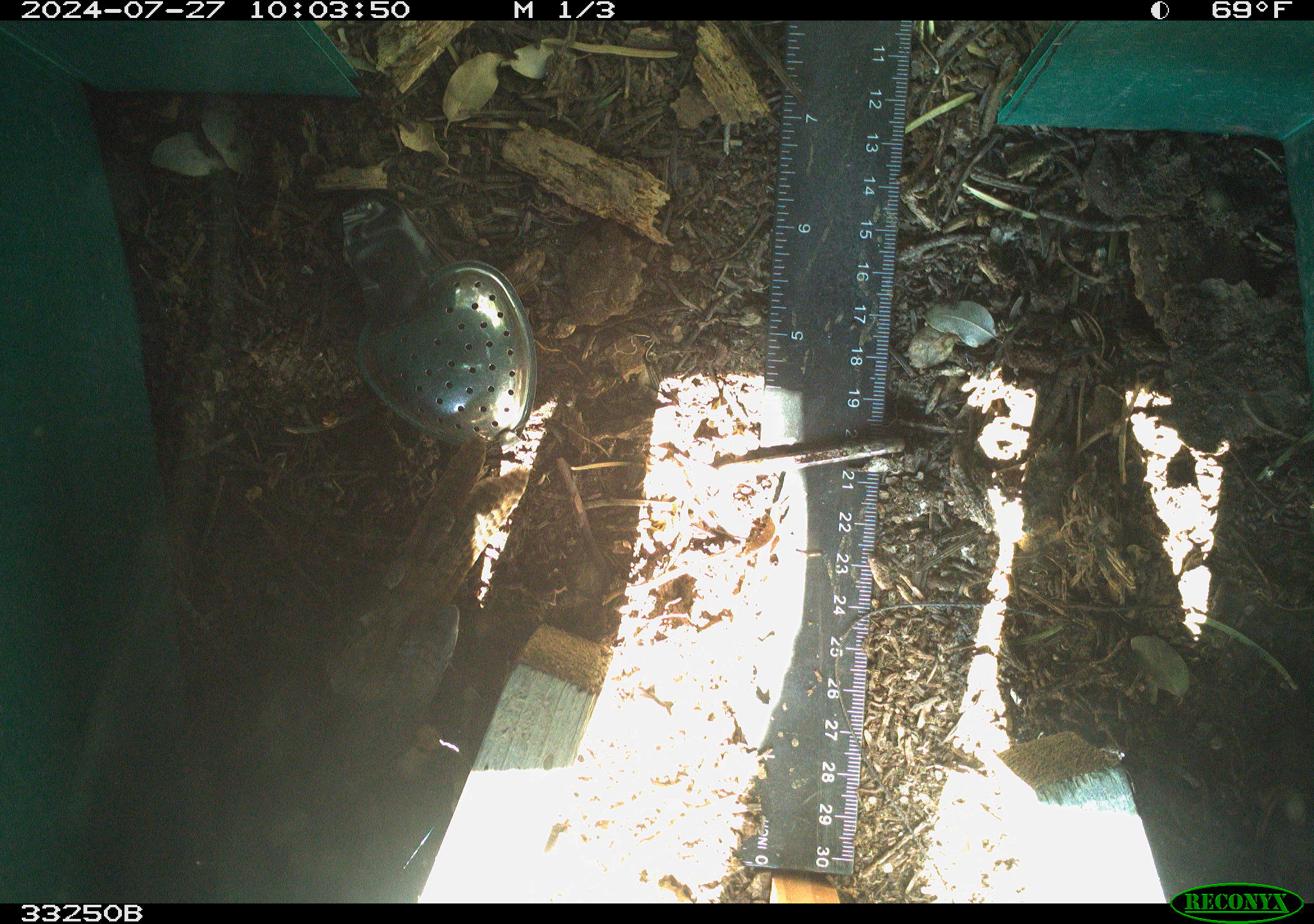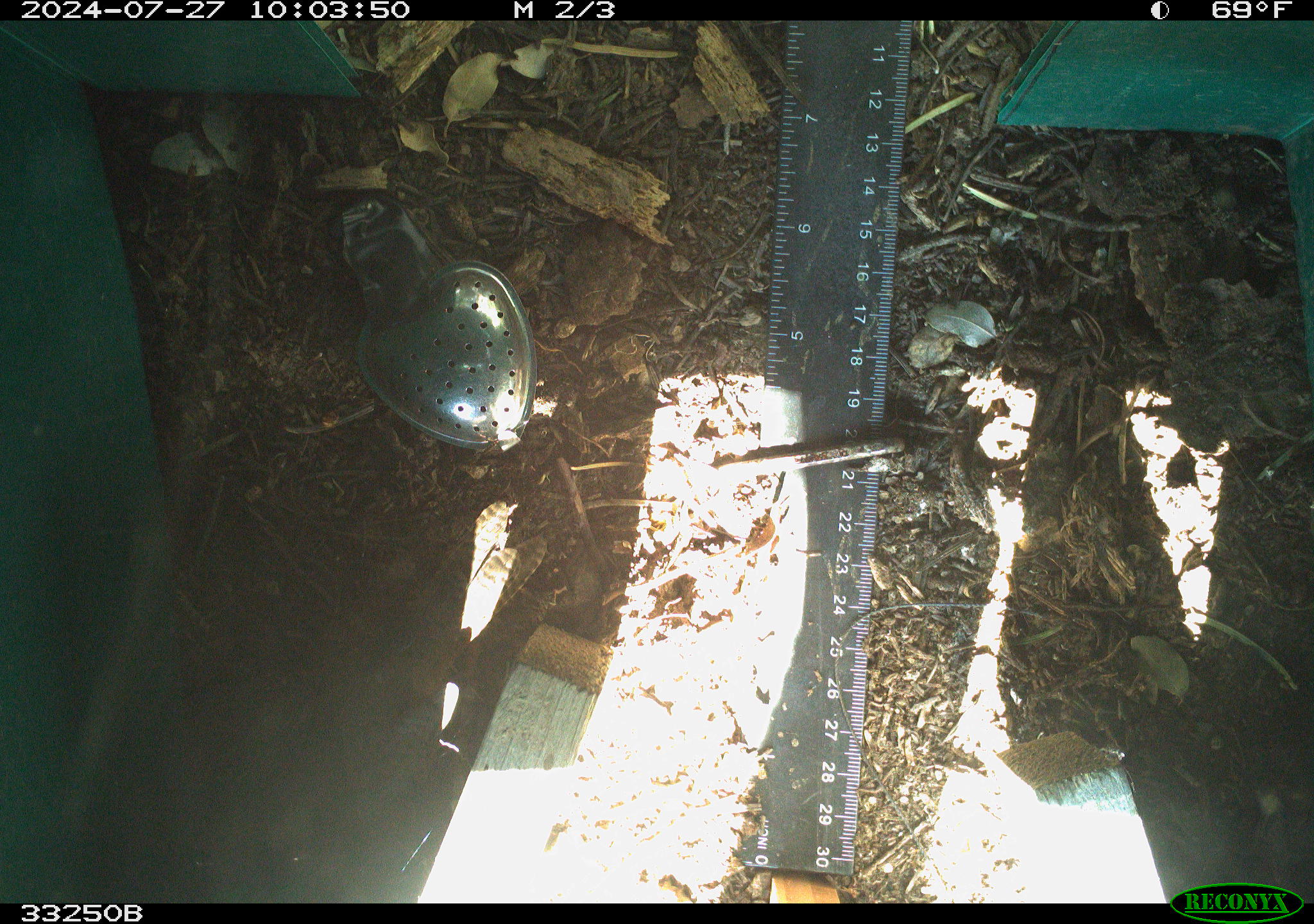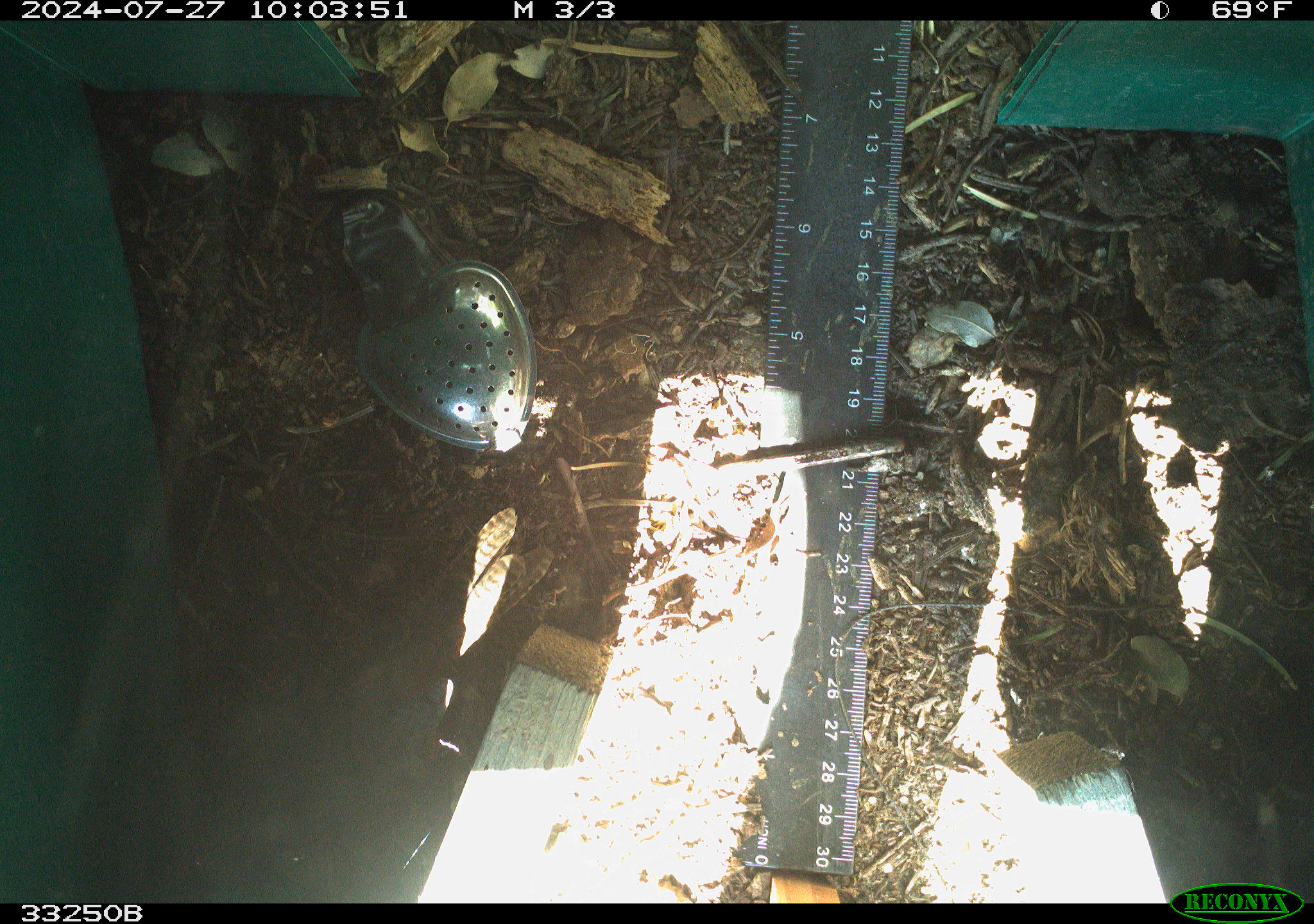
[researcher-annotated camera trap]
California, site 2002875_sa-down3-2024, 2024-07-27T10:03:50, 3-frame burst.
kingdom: Animalia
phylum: Chordata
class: Aves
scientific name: Aves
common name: bird